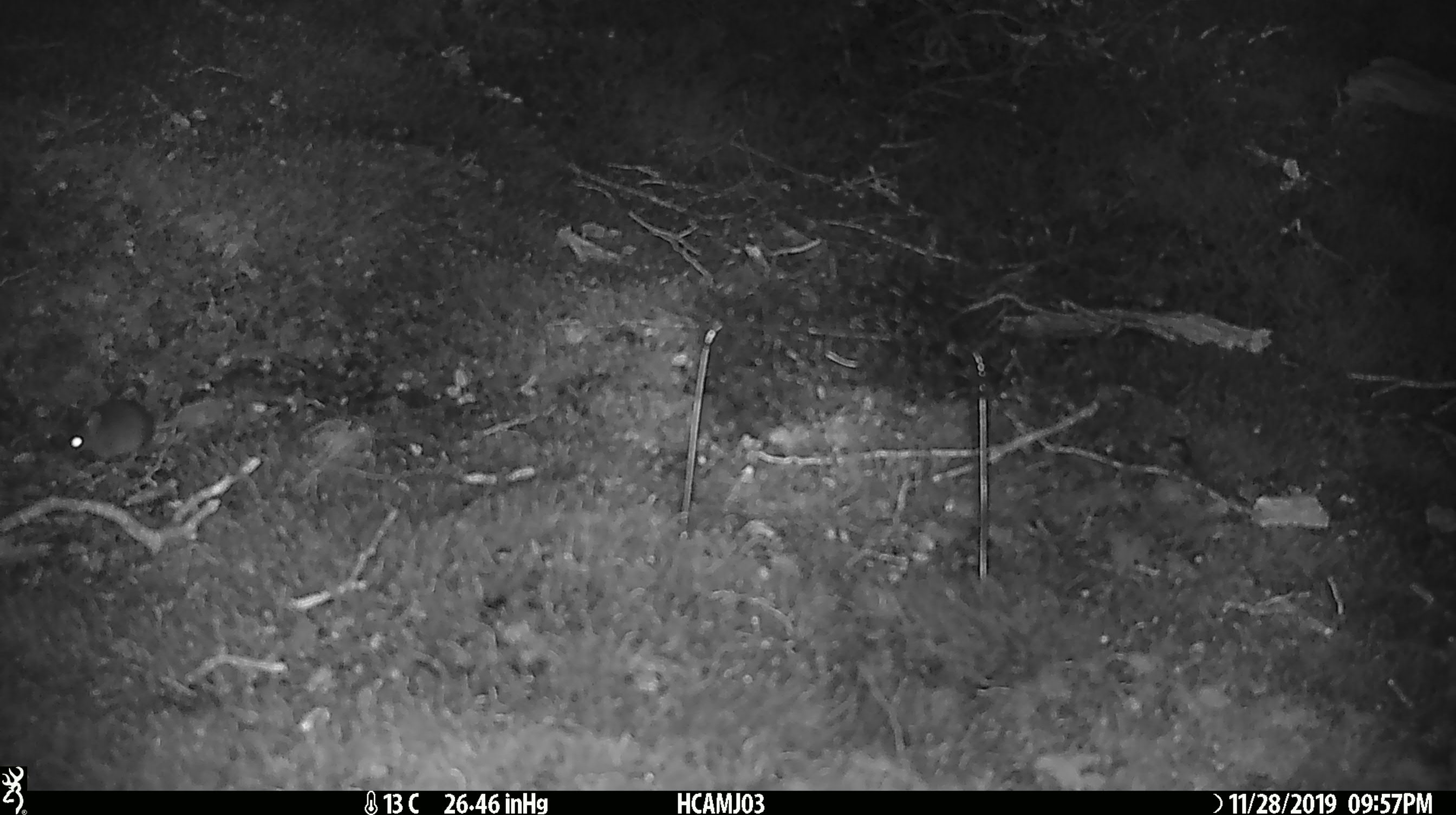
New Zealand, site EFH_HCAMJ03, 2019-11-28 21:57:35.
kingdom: Animalia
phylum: Chordata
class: Mammalia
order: Rodentia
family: Muridae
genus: Mus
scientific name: Mus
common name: mouse